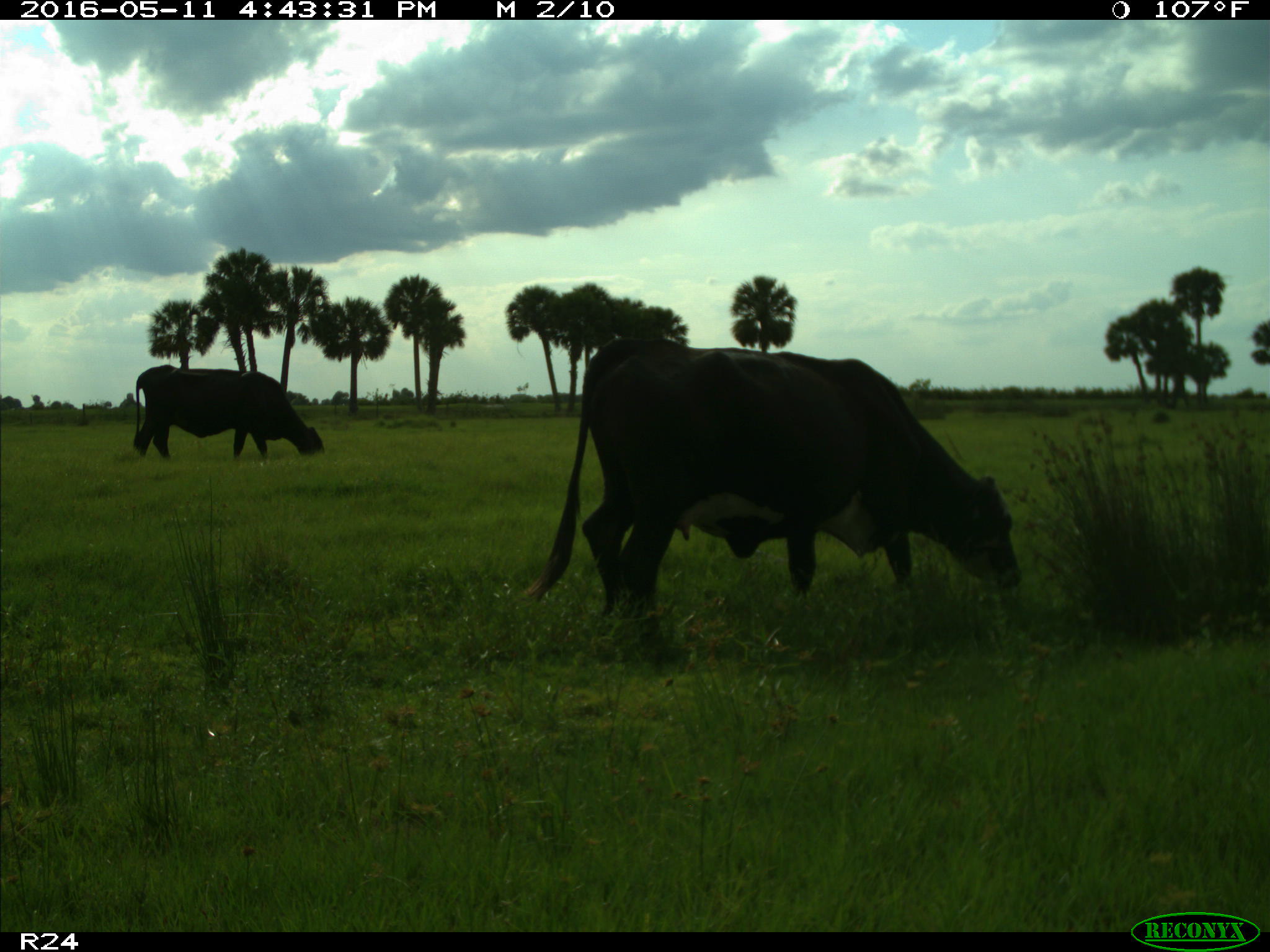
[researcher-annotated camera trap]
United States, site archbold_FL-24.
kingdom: Animalia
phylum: Chordata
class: Mammalia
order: Artiodactyla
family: Bovidae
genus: Bos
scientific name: Bos taurus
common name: domestic cow